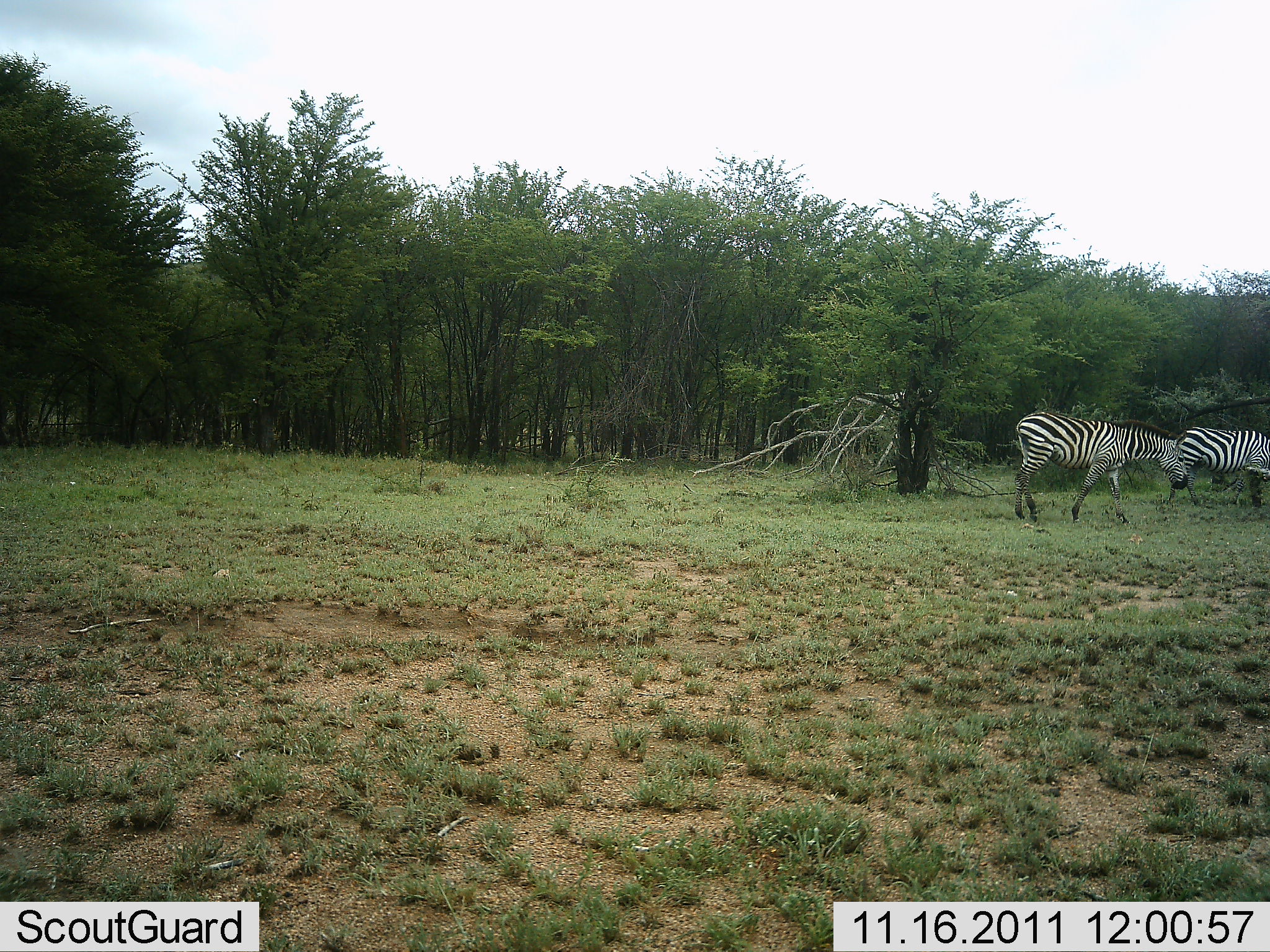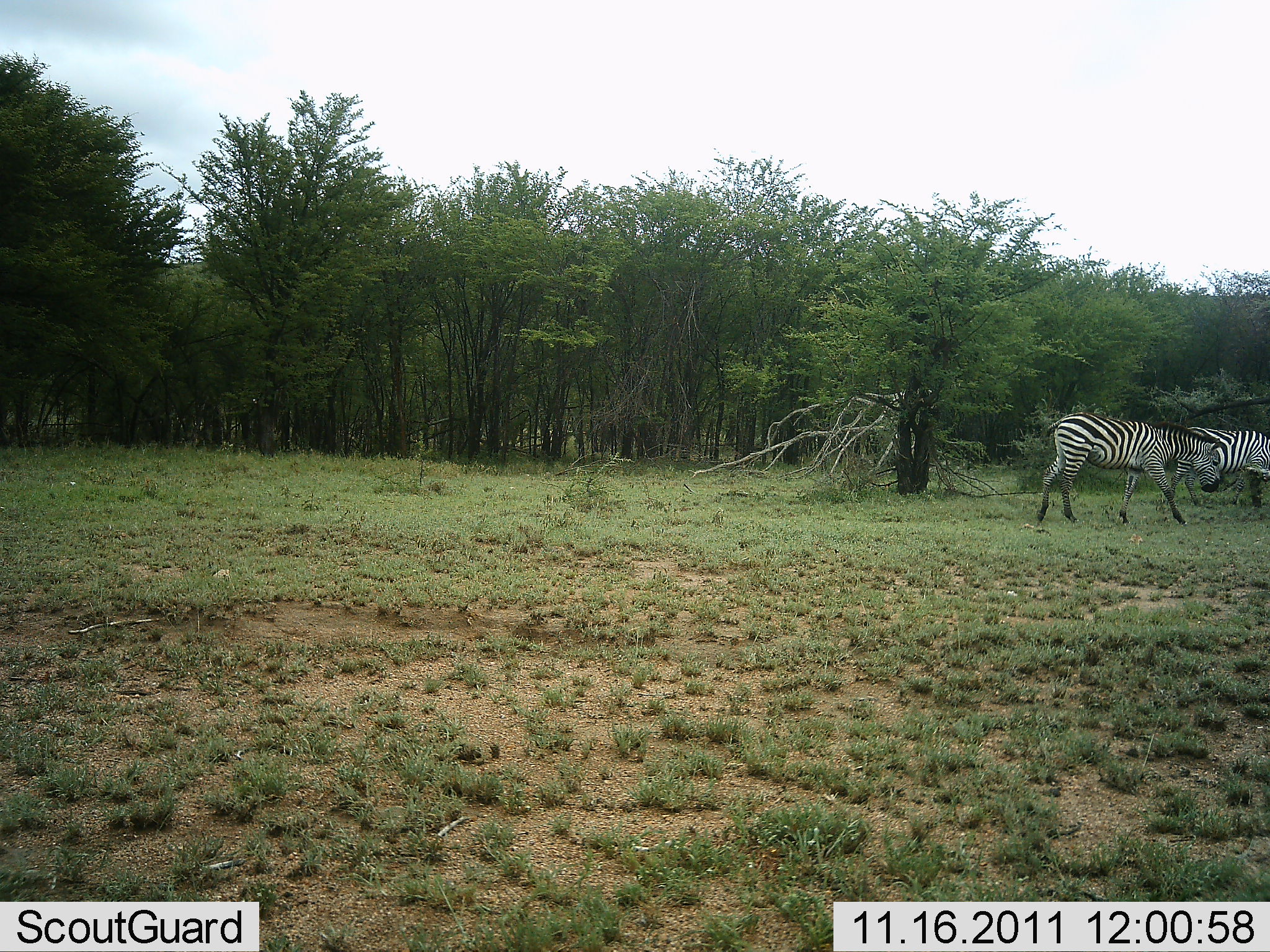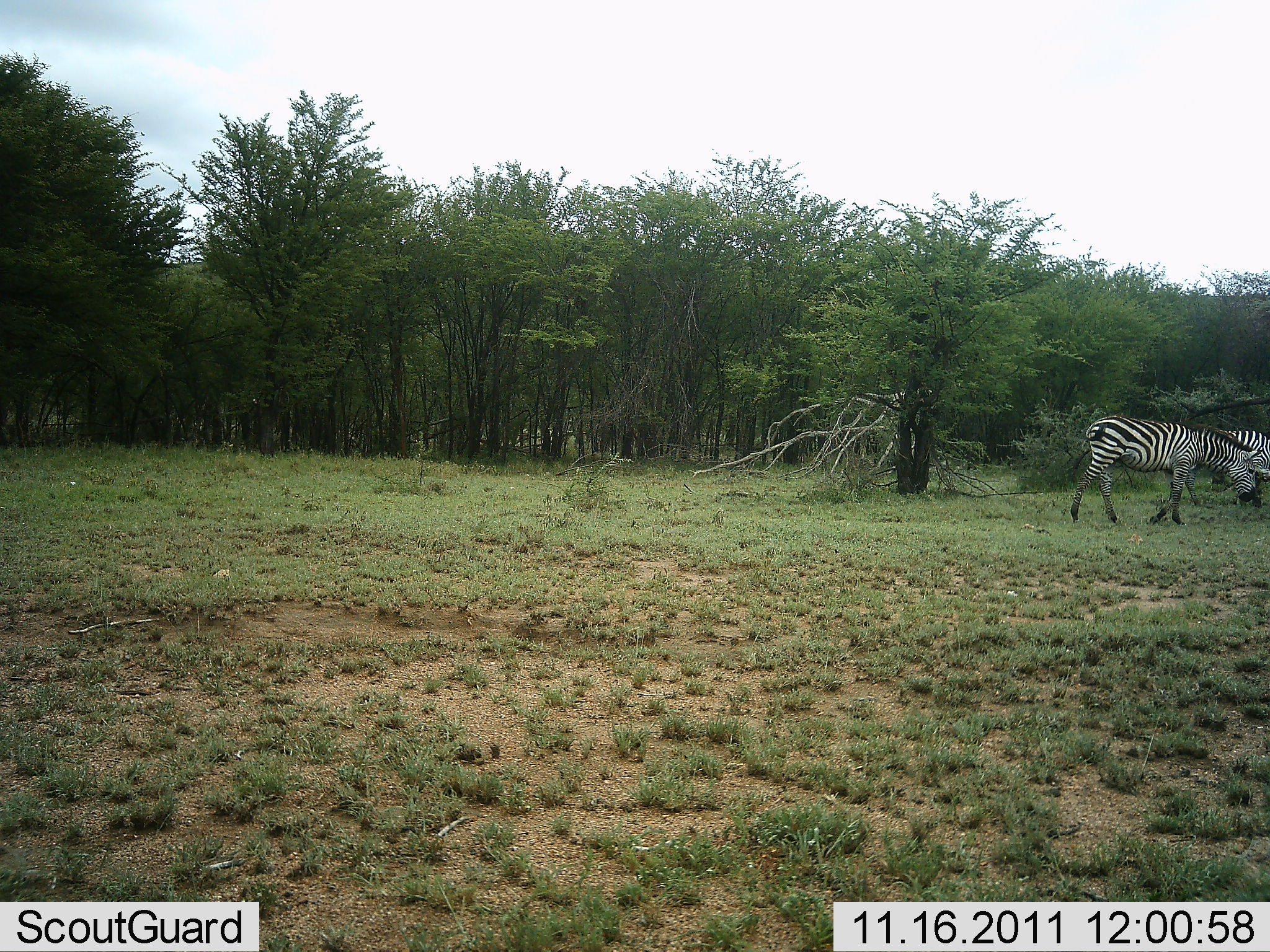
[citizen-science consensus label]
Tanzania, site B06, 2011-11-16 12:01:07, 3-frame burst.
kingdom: Animalia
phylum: Chordata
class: Mammalia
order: Perissodactyla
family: Equidae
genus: Equus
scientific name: Equus quagga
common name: plains zebra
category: zebra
Zebra (plains zebra) (Equus quagga), count 2. Behavior (volunteer vote fractions): standing 60%, resting 0%, moving 93%, interacting 0%. Young present (vote fraction): 0%. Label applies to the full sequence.